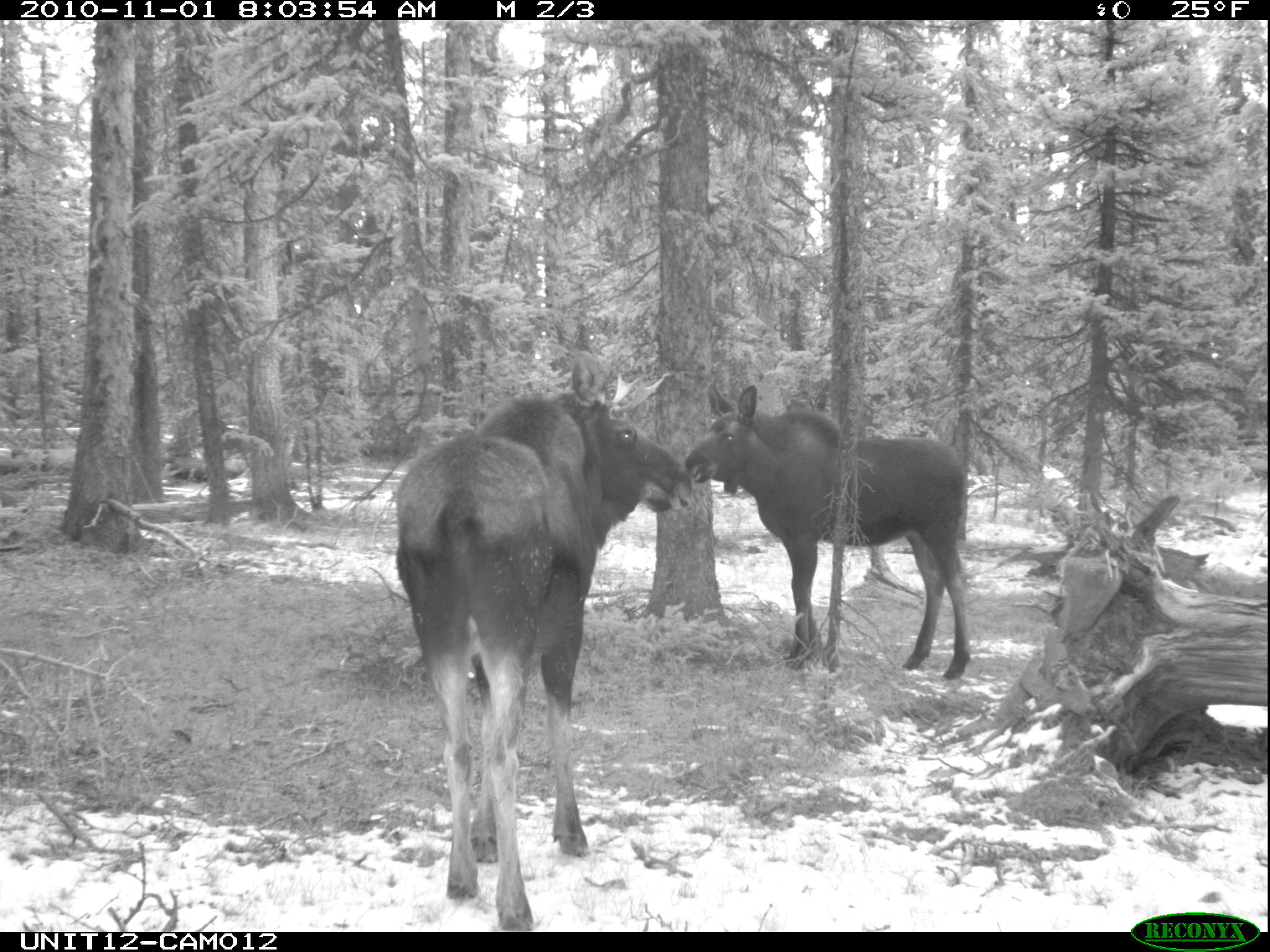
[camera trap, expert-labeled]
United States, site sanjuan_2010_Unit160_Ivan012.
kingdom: Animalia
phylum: Chordata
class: Mammalia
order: Artiodactyla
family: Cervidae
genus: Alces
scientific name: Alces alces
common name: moose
Alces alces (moose).